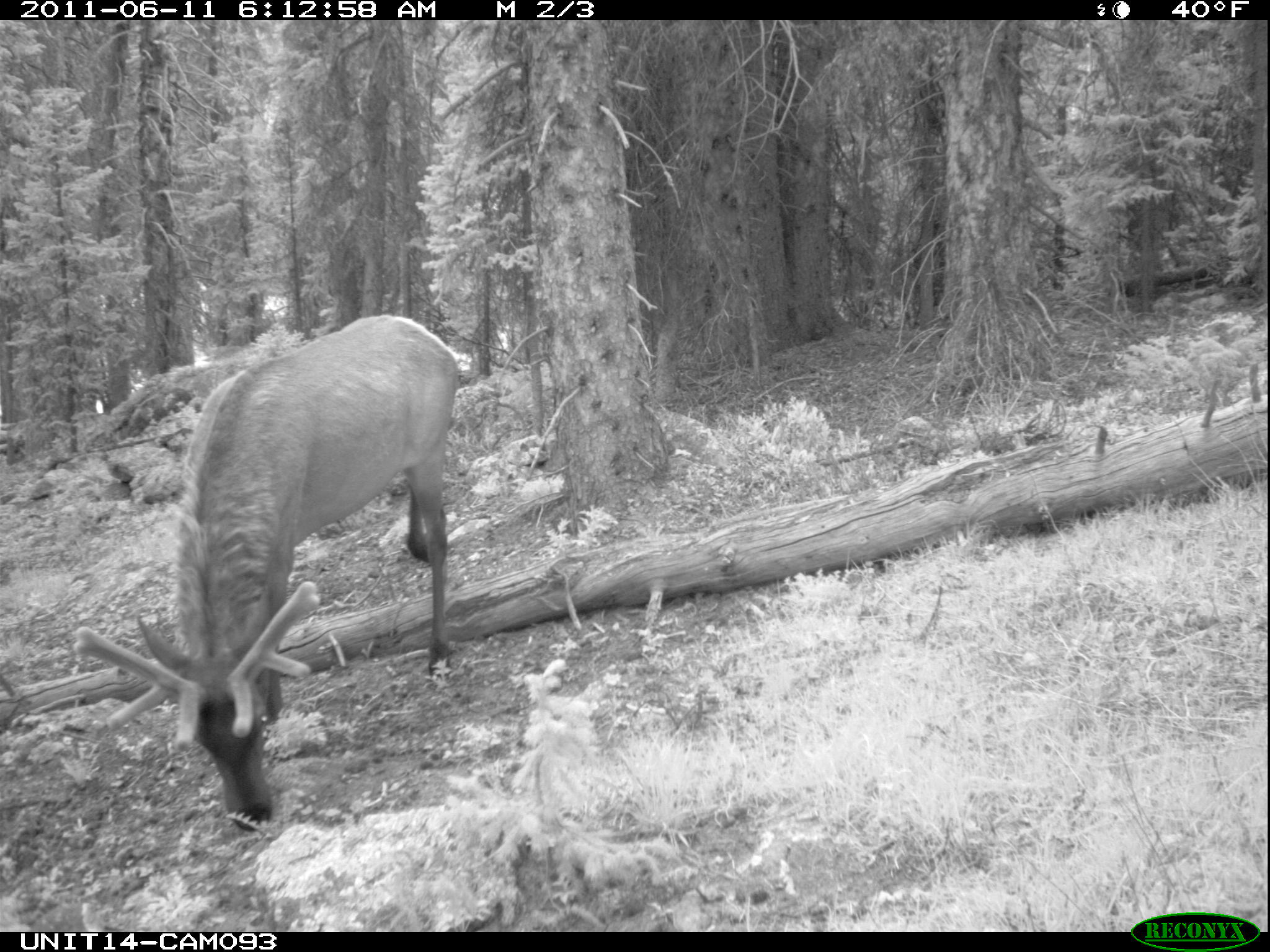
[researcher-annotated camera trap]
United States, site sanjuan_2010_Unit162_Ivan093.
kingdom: Animalia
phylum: Chordata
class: Mammalia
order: Artiodactyla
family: Cervidae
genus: Cervus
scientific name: Cervus elaphus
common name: red deer